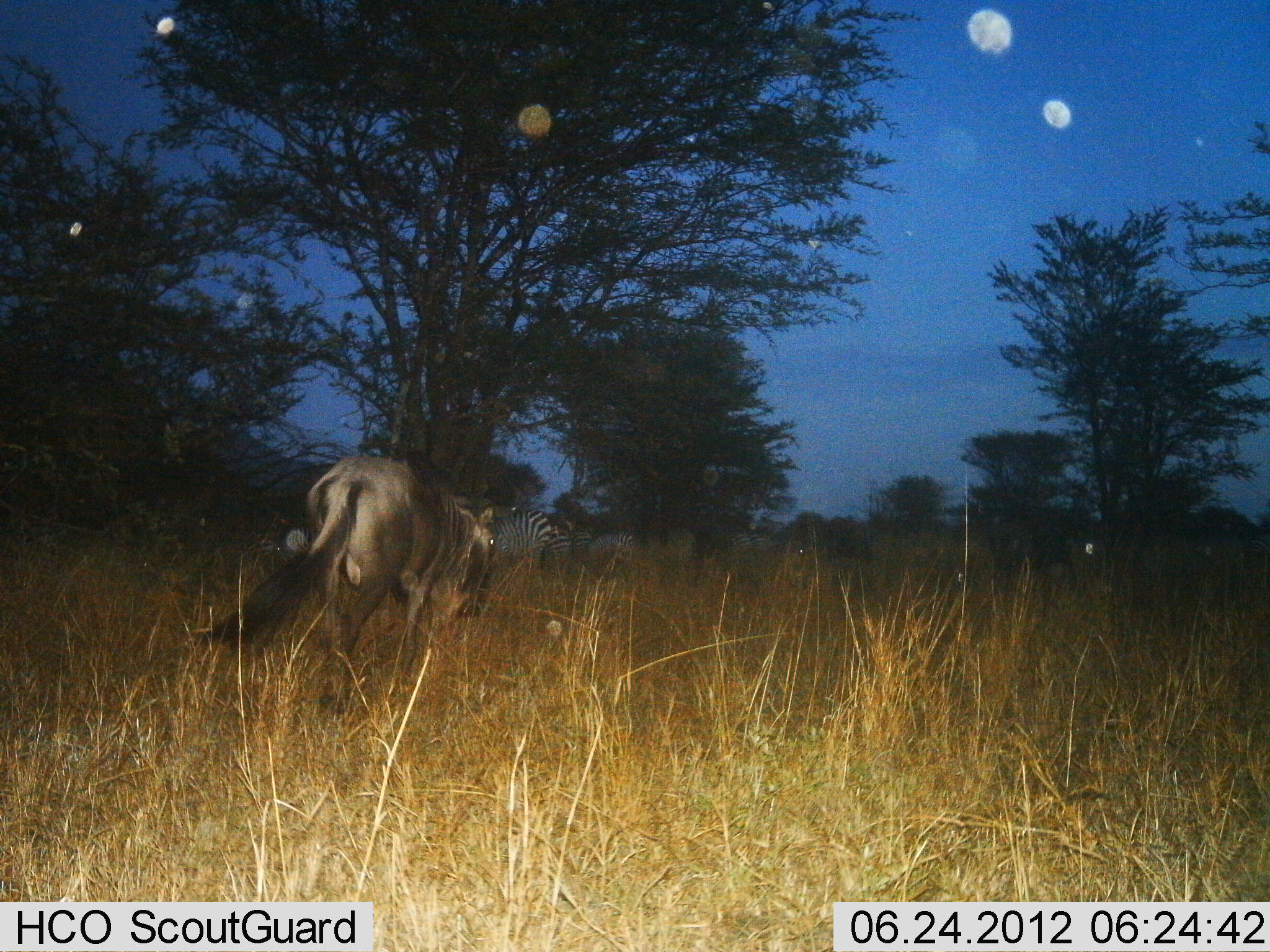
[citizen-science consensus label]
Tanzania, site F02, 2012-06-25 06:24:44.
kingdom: Animalia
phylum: Chordata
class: Mammalia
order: Artiodactyla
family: Bovidae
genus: Connochaetes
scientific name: Connochaetes taurinus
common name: blue wildebeest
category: wildebeest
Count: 1.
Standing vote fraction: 17%.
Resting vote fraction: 0%.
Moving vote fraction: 92%.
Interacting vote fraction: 0%.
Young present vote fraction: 0%.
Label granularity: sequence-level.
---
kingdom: Animalia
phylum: Chordata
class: Mammalia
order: Perissodactyla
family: Equidae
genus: Equus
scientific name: Equus quagga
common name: plains zebra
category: zebra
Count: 2.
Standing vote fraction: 73%.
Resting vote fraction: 0%.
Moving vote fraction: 18%.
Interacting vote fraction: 0%.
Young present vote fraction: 0%.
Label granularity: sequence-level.